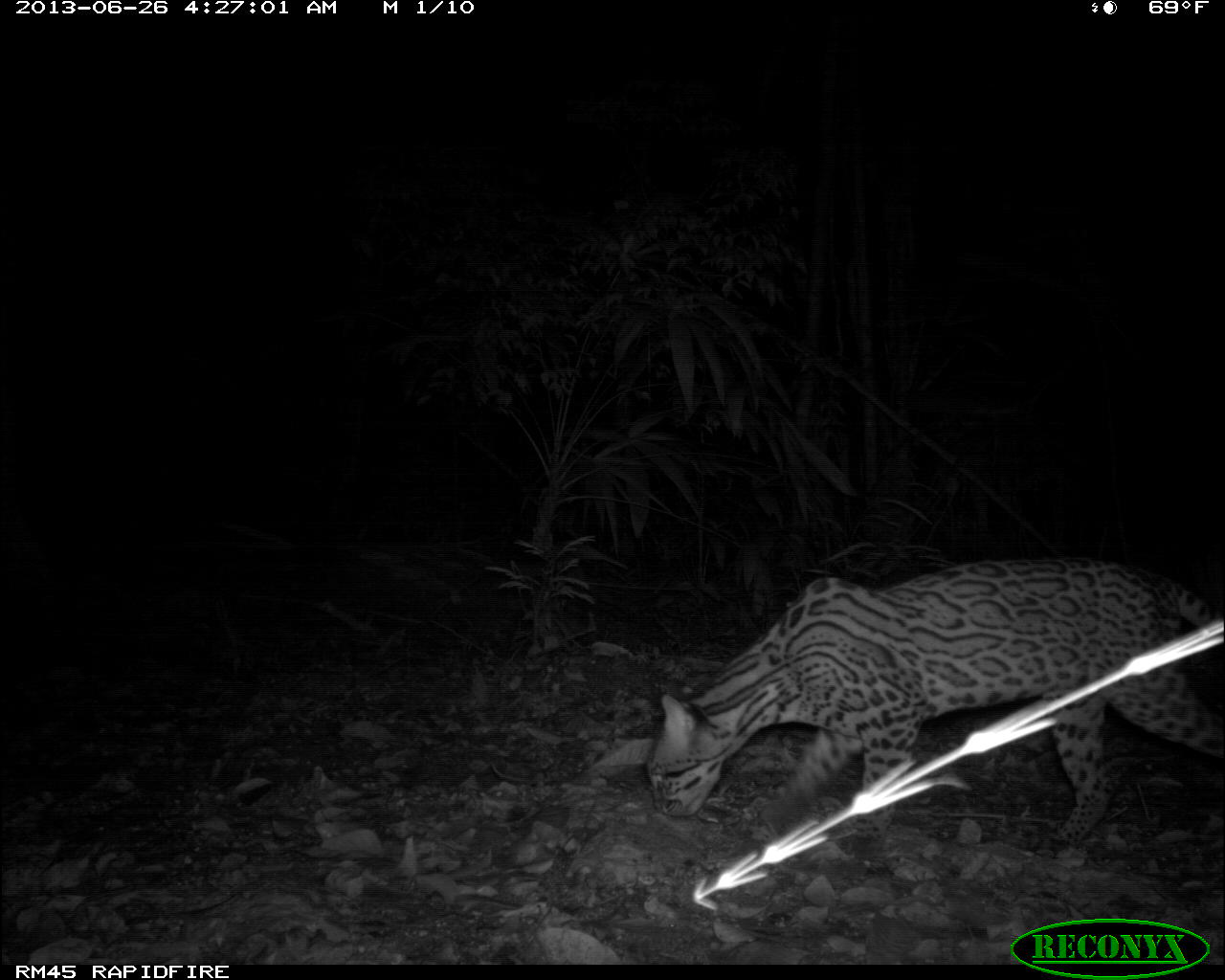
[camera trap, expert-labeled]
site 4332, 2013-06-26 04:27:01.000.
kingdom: Animalia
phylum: Chordata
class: Mammalia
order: Carnivora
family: Felidae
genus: Leopardus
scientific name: Leopardus pardalis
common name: ocelot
Leopardus pardalis (ocelot), count 1, sex female.